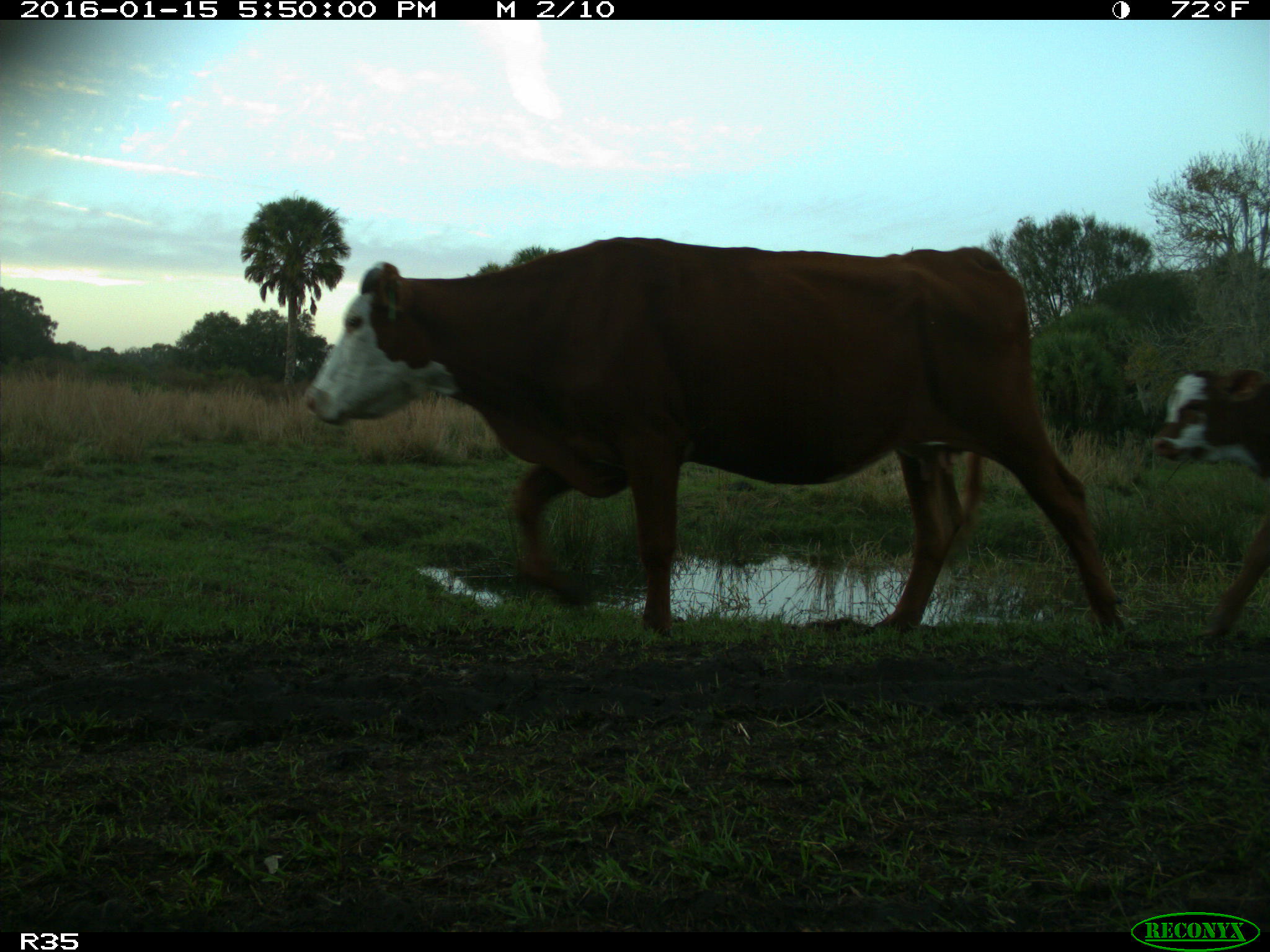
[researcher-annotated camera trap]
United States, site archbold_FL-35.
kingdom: Animalia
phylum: Chordata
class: Mammalia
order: Artiodactyla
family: Bovidae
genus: Bos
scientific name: Bos taurus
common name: domestic cow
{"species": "Bos taurus (domestic cow)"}